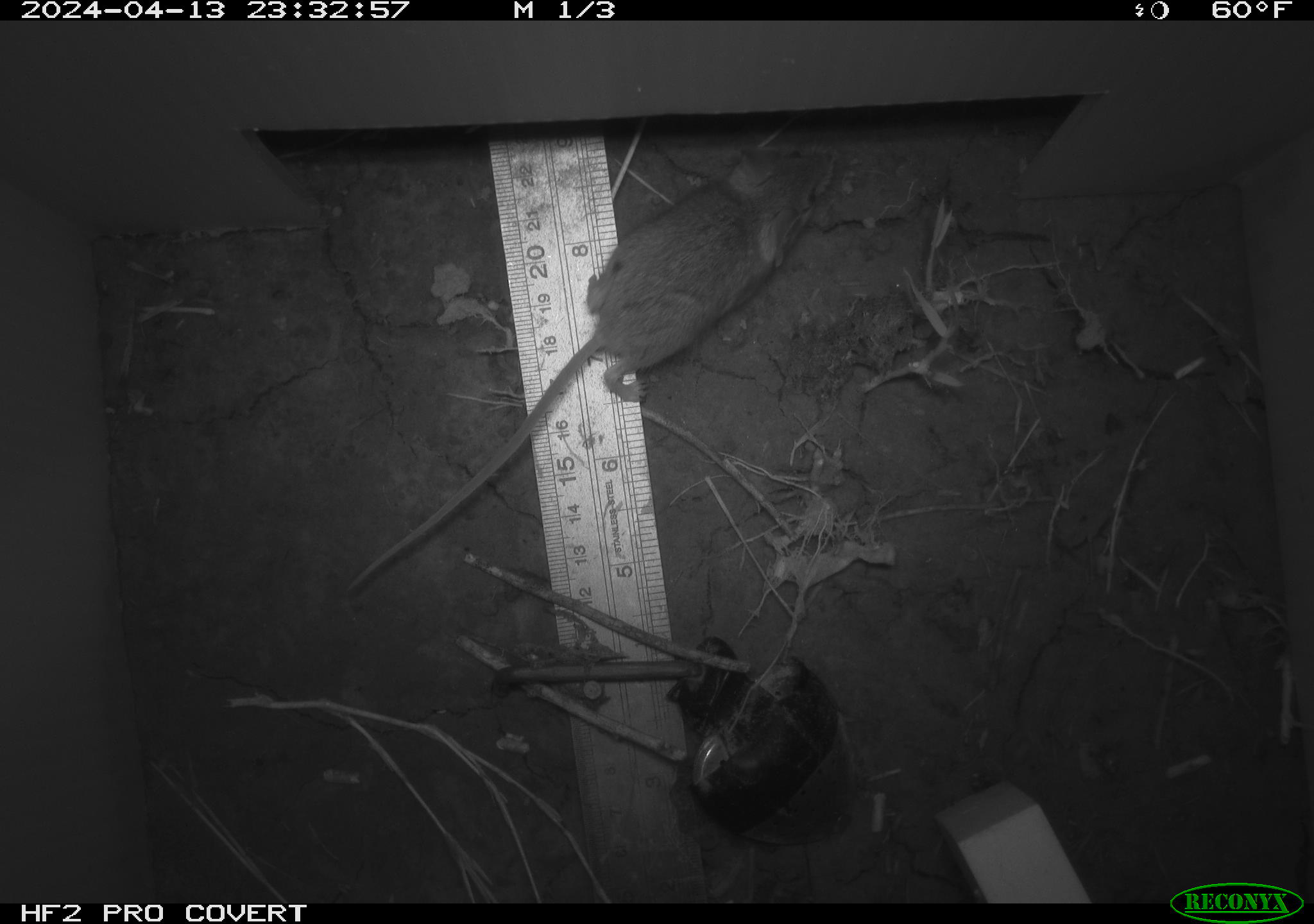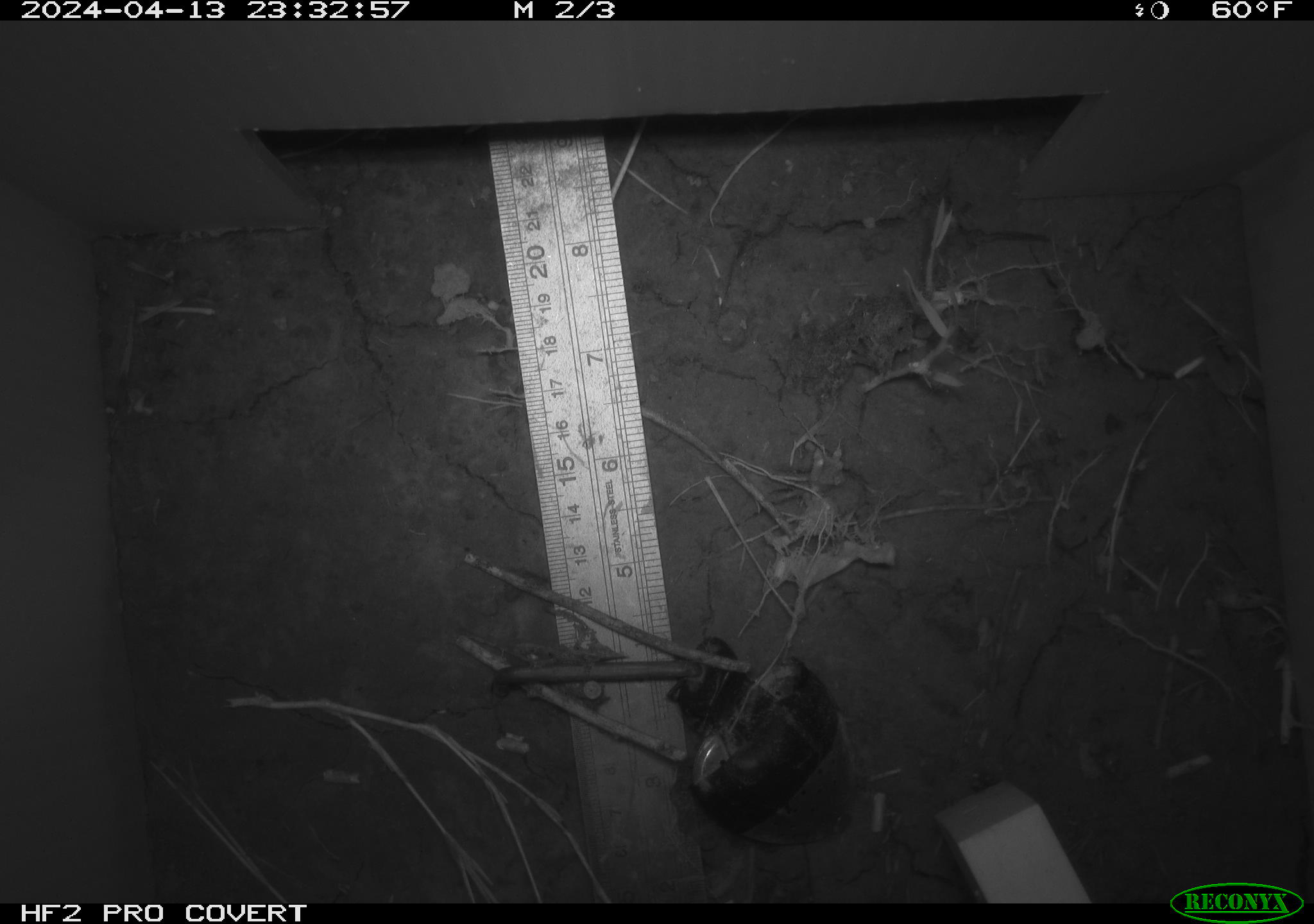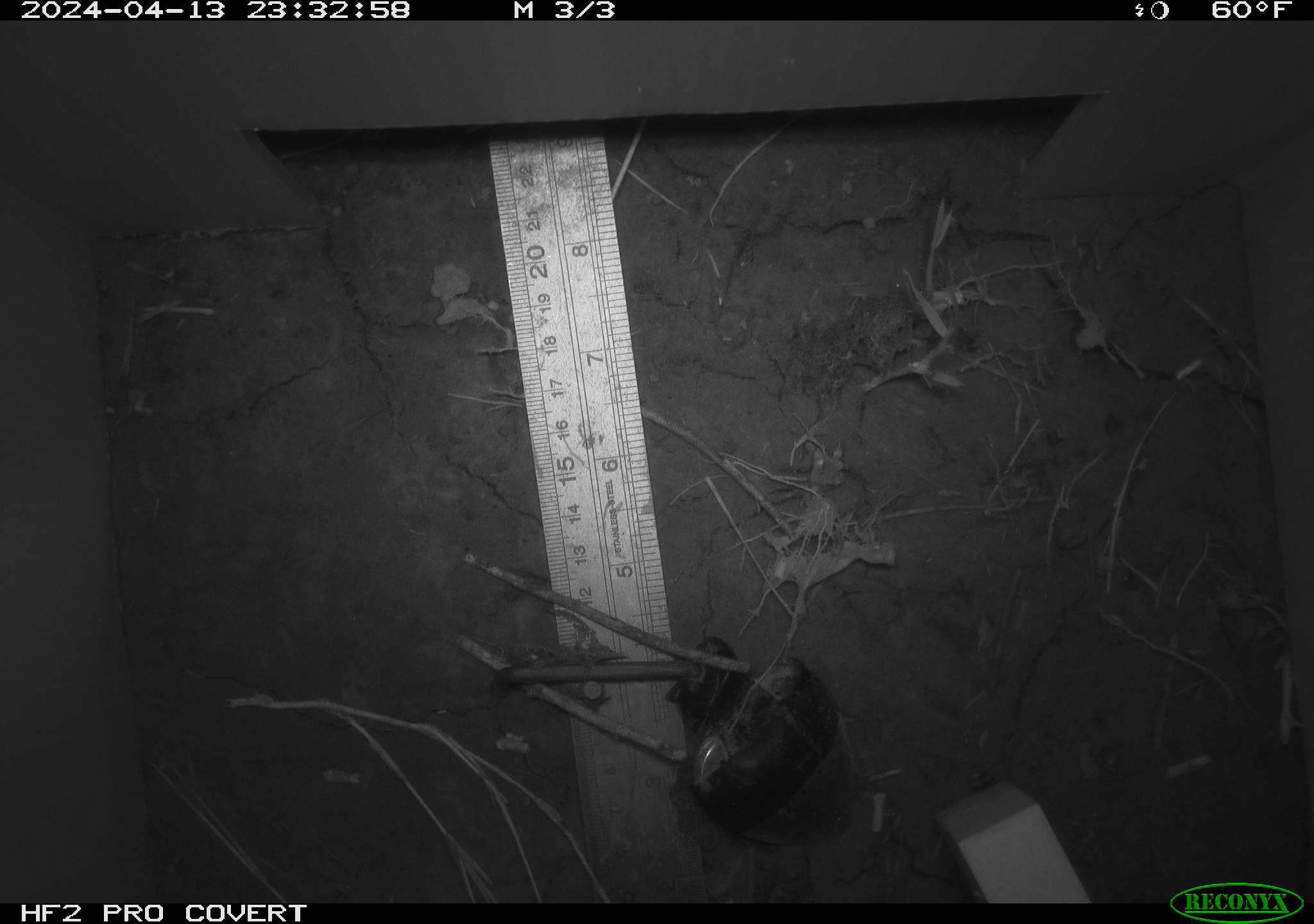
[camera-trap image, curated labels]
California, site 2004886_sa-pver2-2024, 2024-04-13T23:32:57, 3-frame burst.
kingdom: Animalia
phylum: Chordata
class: Mammalia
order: Rodentia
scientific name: Rodentia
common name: mouse species